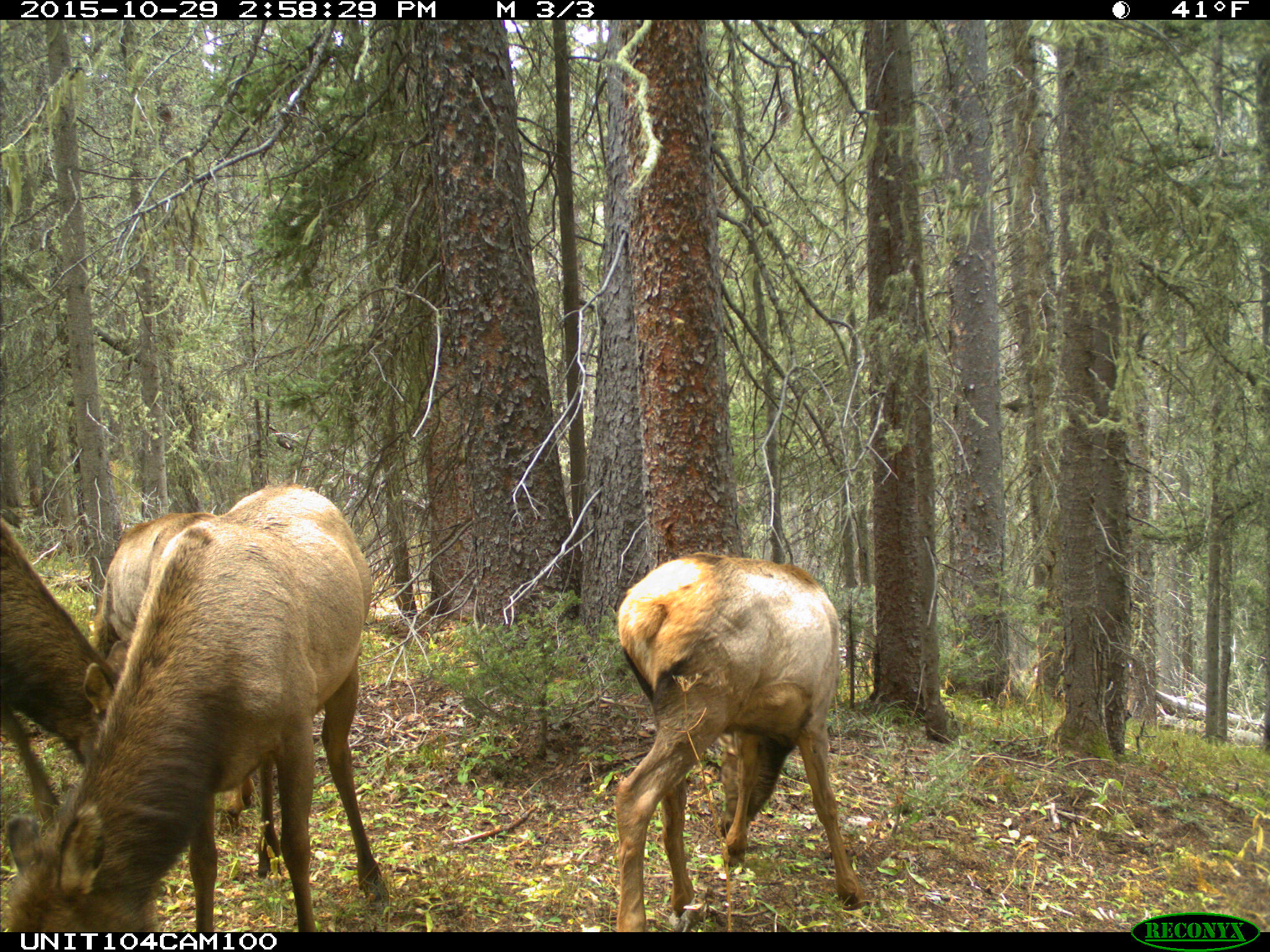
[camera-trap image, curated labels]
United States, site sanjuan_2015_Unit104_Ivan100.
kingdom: Animalia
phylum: Chordata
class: Mammalia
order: Artiodactyla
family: Cervidae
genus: Cervus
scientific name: Cervus elaphus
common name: red deer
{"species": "Cervus elaphus (red deer)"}